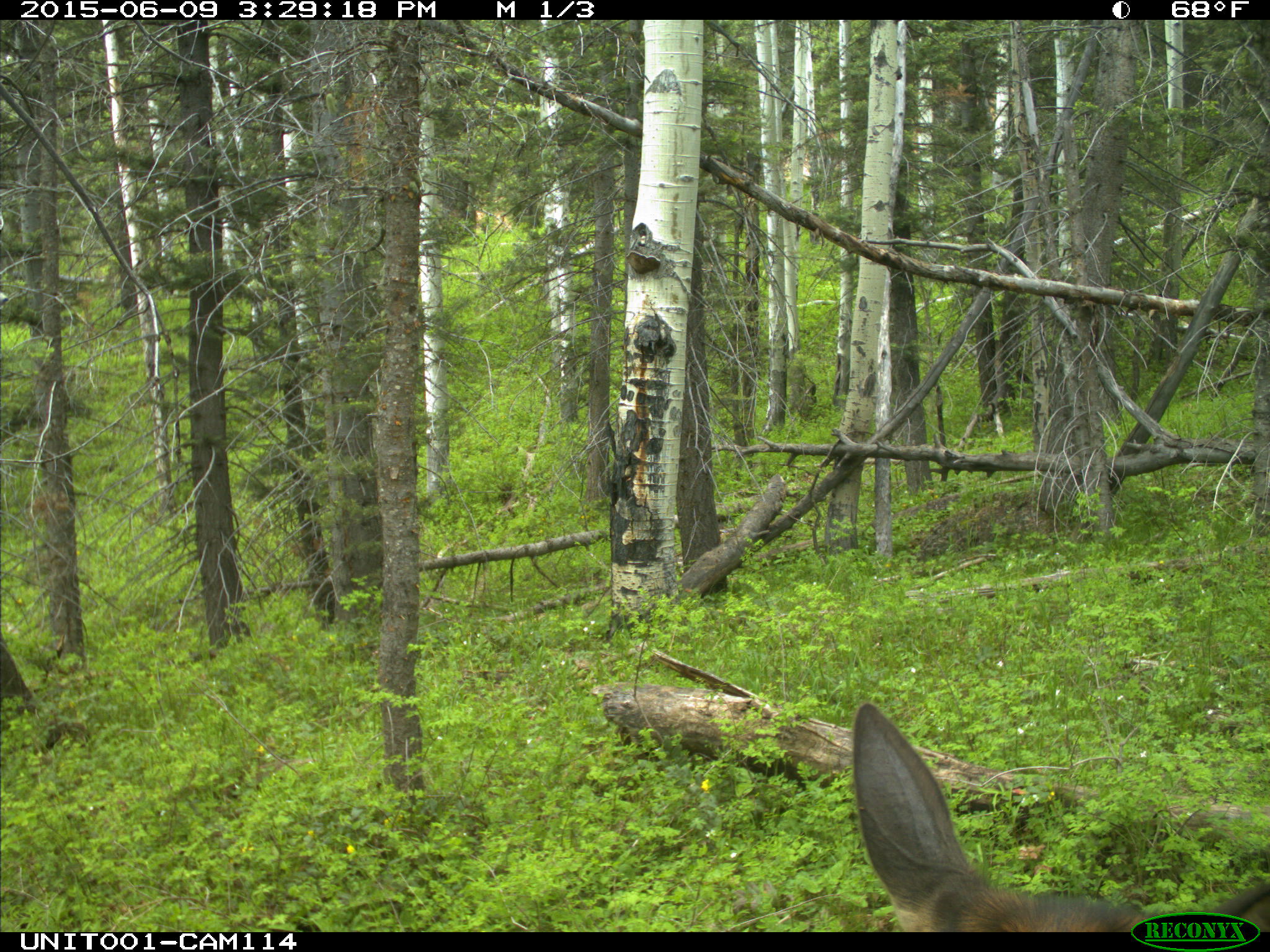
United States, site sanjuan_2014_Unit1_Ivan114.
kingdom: Animalia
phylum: Chordata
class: Mammalia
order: Artiodactyla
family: Cervidae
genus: Cervus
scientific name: Cervus elaphus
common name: red deer